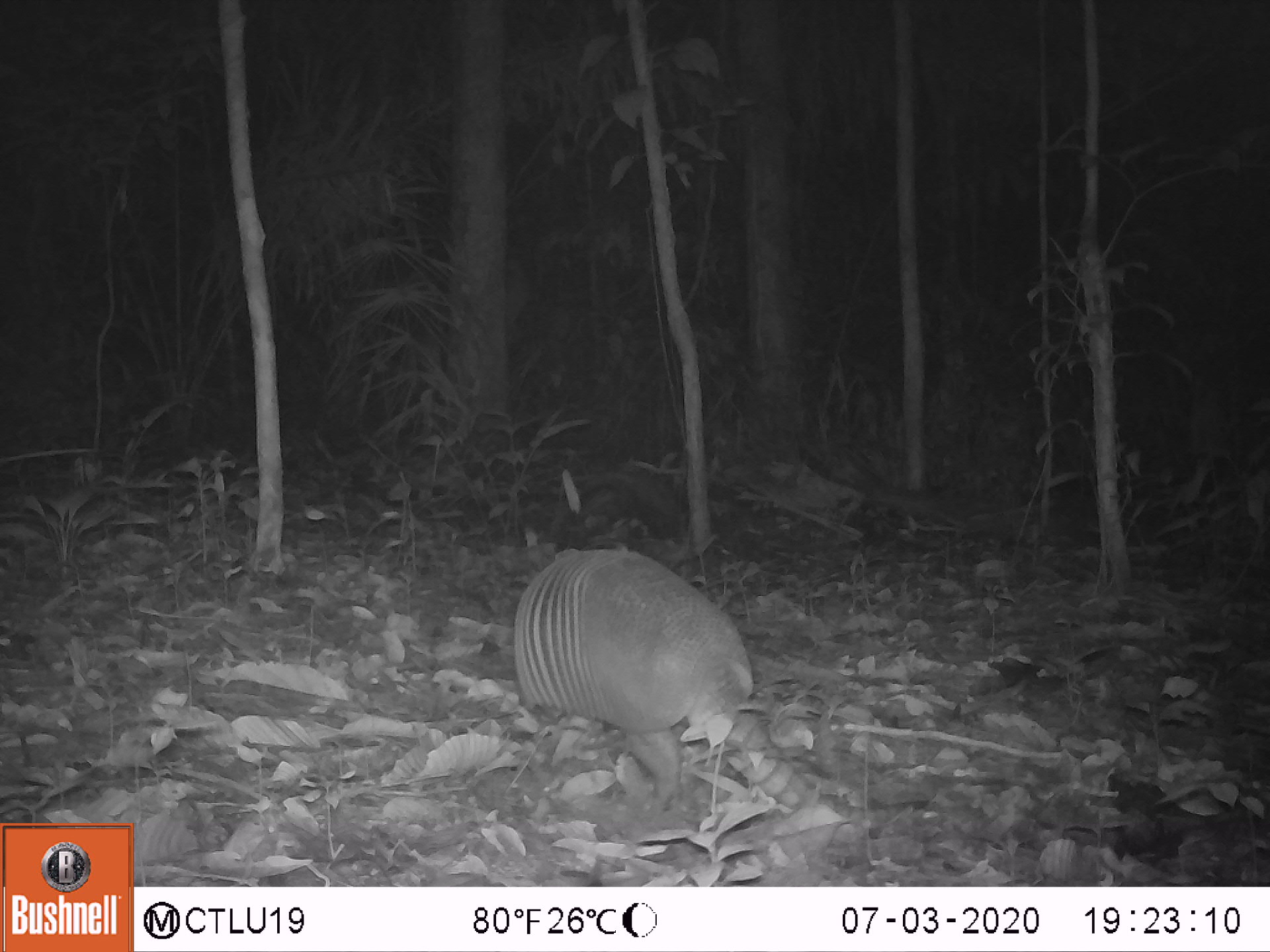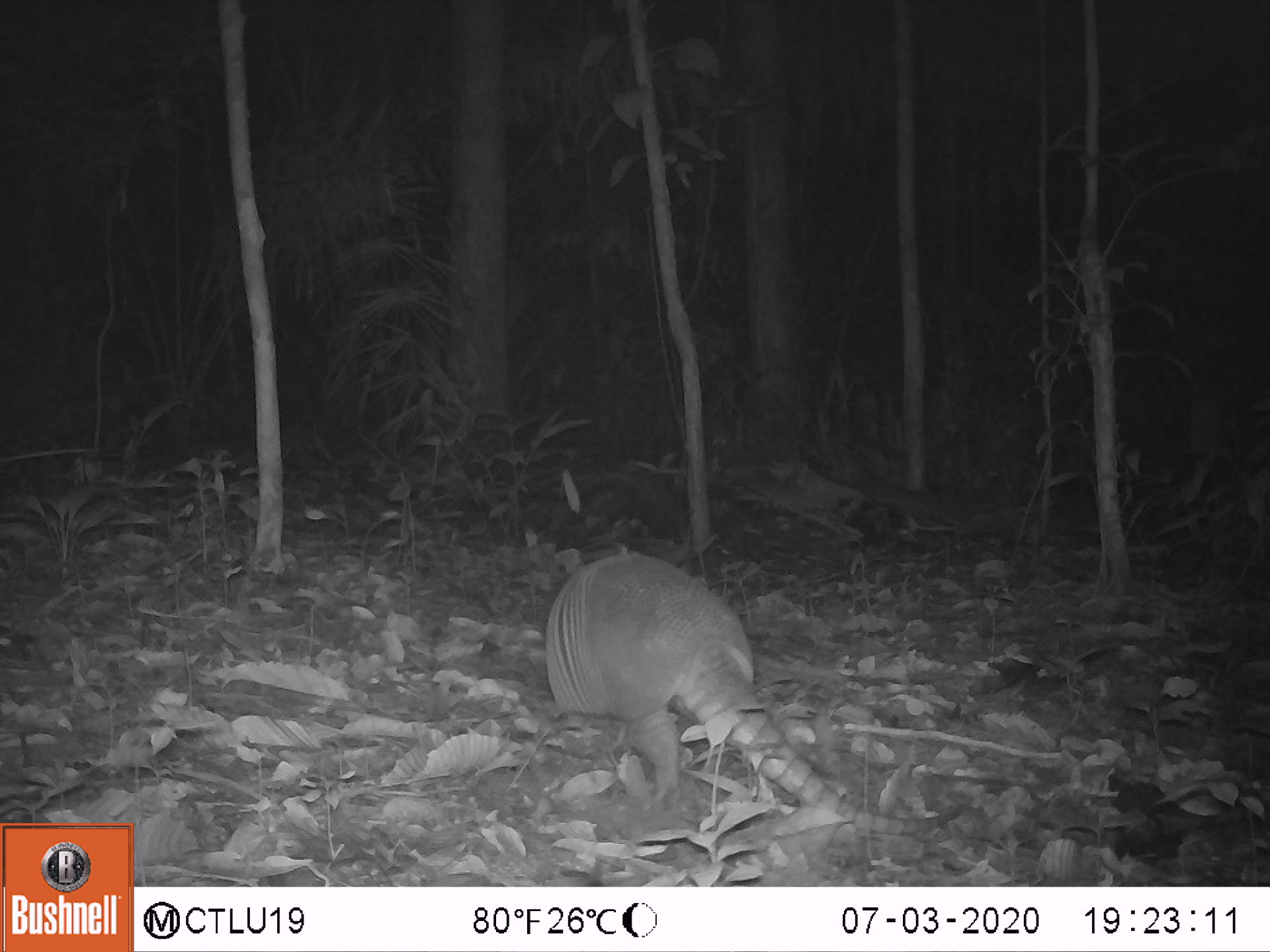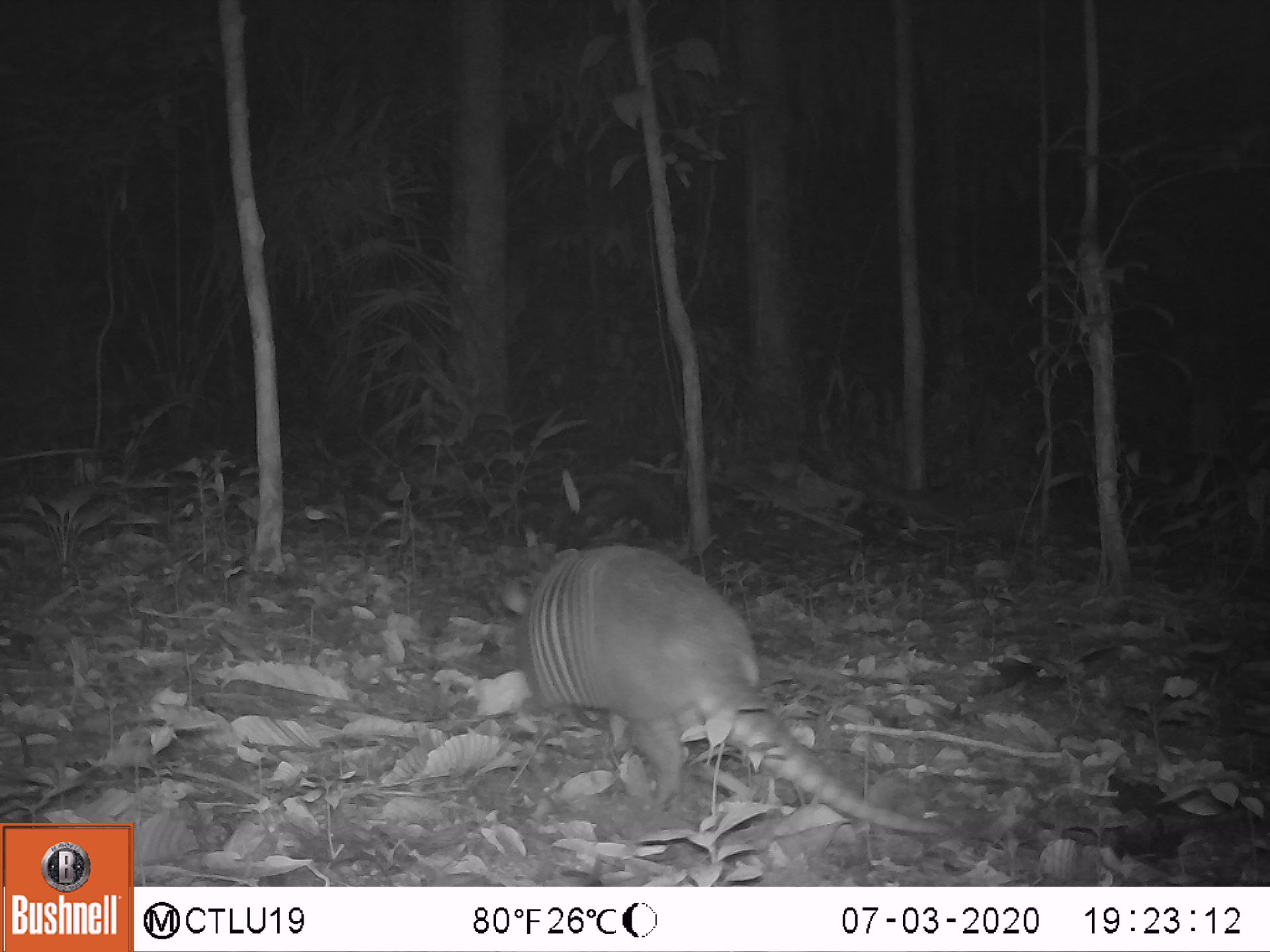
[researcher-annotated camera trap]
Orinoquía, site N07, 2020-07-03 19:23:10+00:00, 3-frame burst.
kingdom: Animalia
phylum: Chordata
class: Mammalia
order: Cingulata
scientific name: Cingulata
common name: armadillo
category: unknown armadillo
Unknown armadillo (armadillo) (Cingulata).